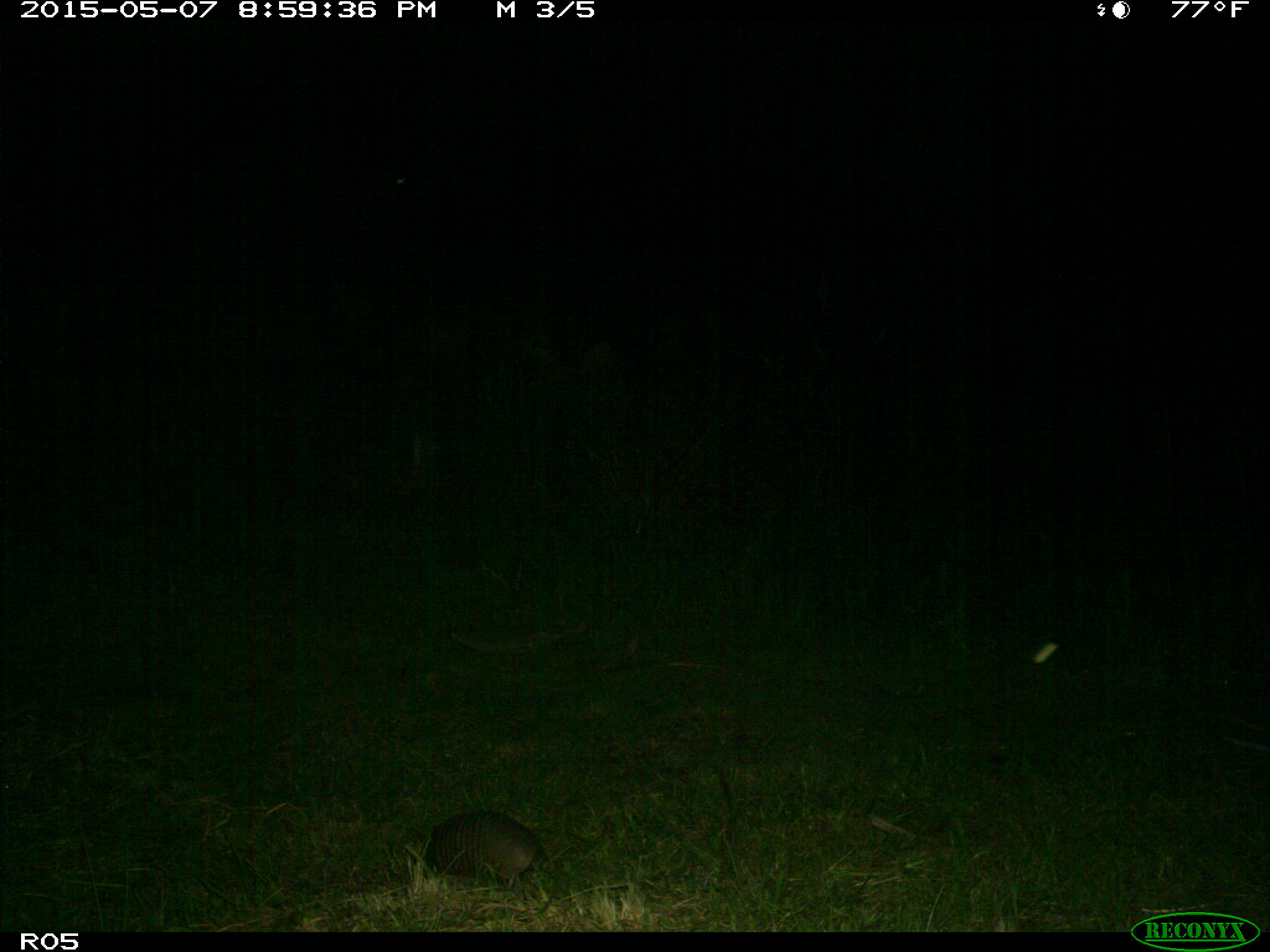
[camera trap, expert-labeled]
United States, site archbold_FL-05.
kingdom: Animalia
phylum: Chordata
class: Mammalia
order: Cingulata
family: Dasypodidae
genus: Dasypus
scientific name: Dasypus novemcinctus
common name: nine-banded armadillo